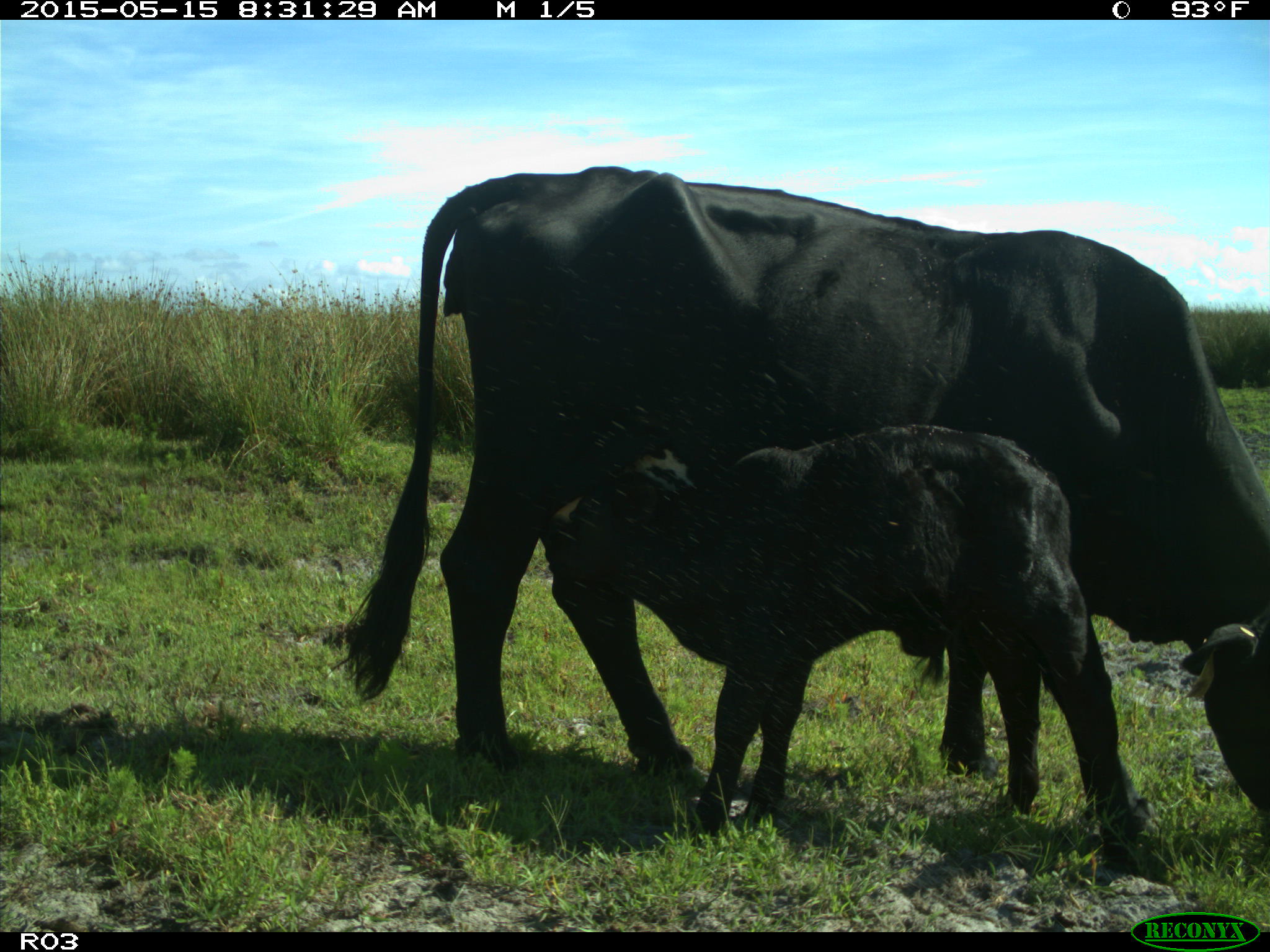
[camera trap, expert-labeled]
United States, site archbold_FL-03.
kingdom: Animalia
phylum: Chordata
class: Mammalia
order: Artiodactyla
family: Bovidae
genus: Bos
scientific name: Bos taurus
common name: domestic cow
Bos taurus (domestic cow).